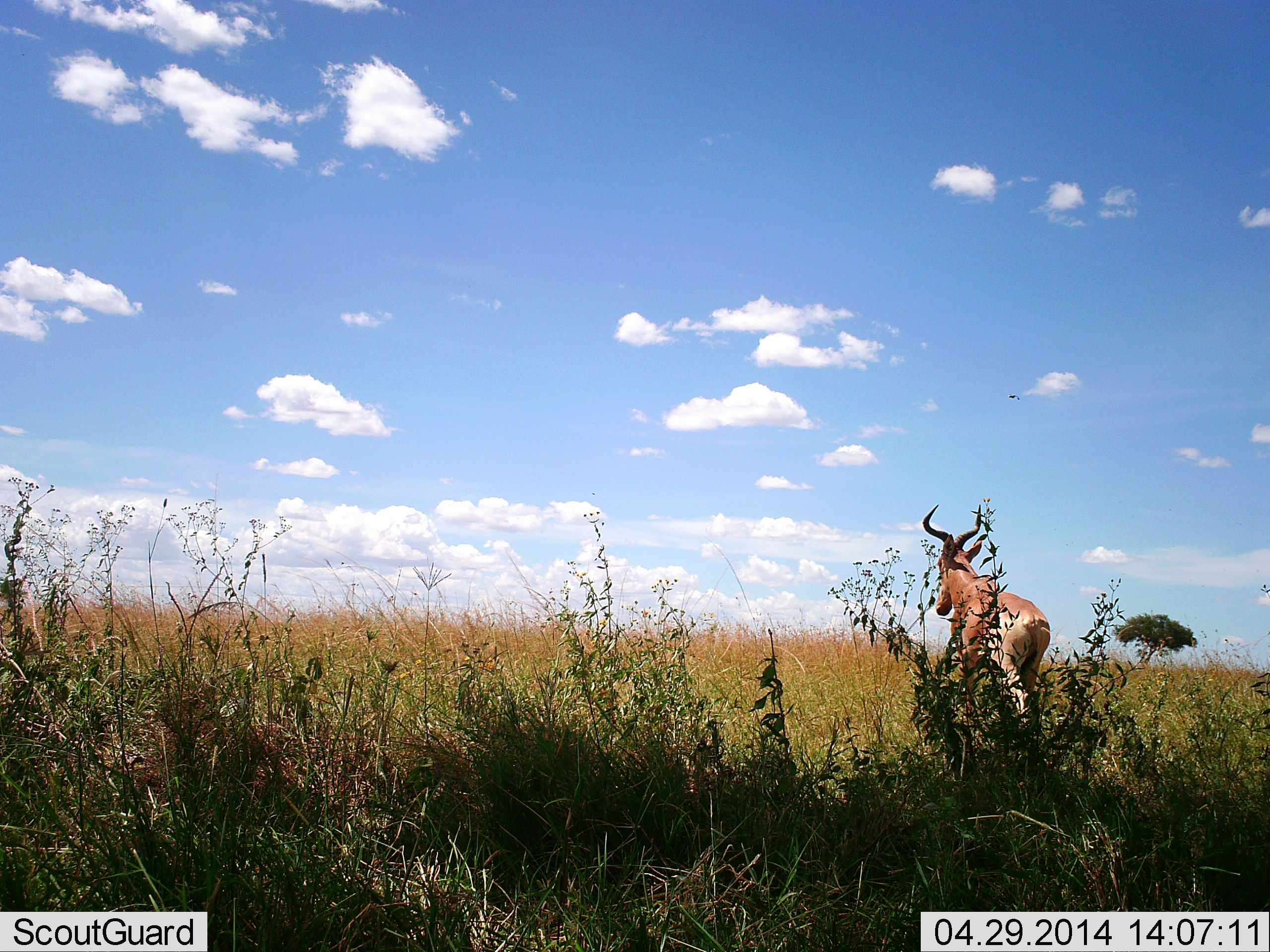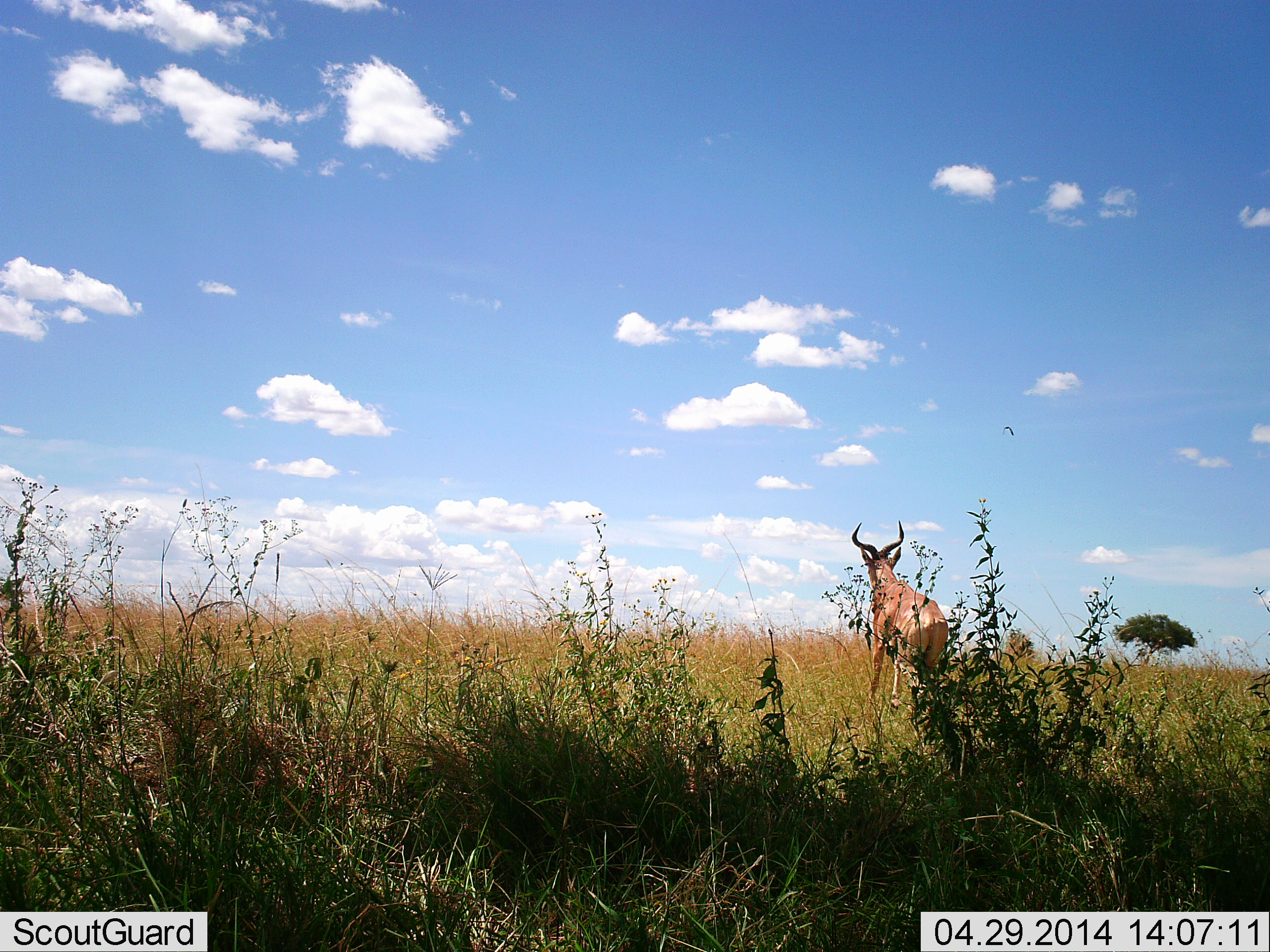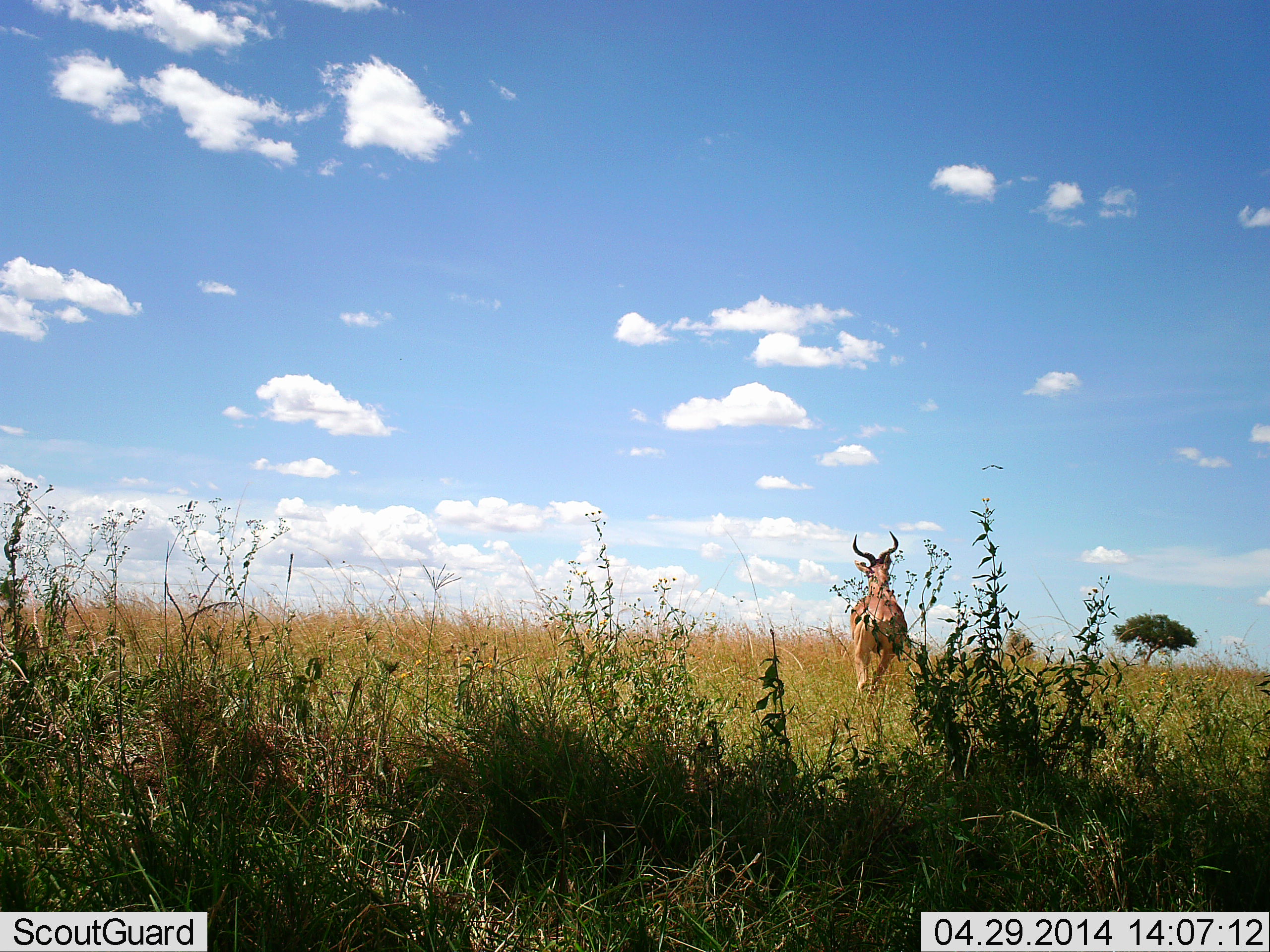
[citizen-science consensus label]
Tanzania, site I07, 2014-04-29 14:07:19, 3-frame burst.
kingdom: Animalia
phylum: Chordata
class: Mammalia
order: Artiodactyla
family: Bovidae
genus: Alcelaphus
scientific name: Alcelaphus buselaphus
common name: hartebeest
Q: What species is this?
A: Hartebeest (Alcelaphus buselaphus).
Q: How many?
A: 1.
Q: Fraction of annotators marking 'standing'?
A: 20%.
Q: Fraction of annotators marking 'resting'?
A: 0%.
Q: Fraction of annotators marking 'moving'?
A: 80%.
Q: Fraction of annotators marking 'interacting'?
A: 0%.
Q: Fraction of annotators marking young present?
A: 0%.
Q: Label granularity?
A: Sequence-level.